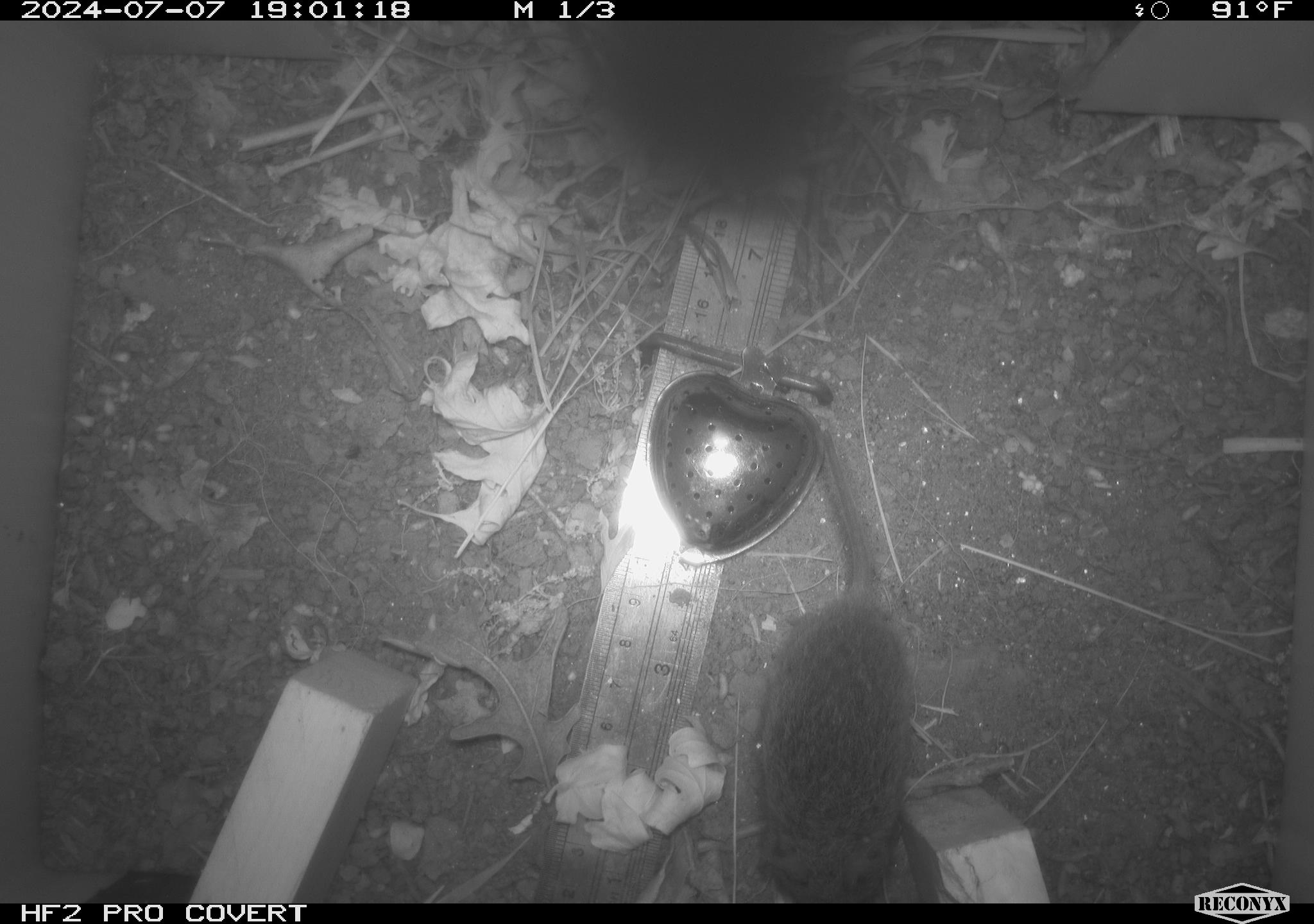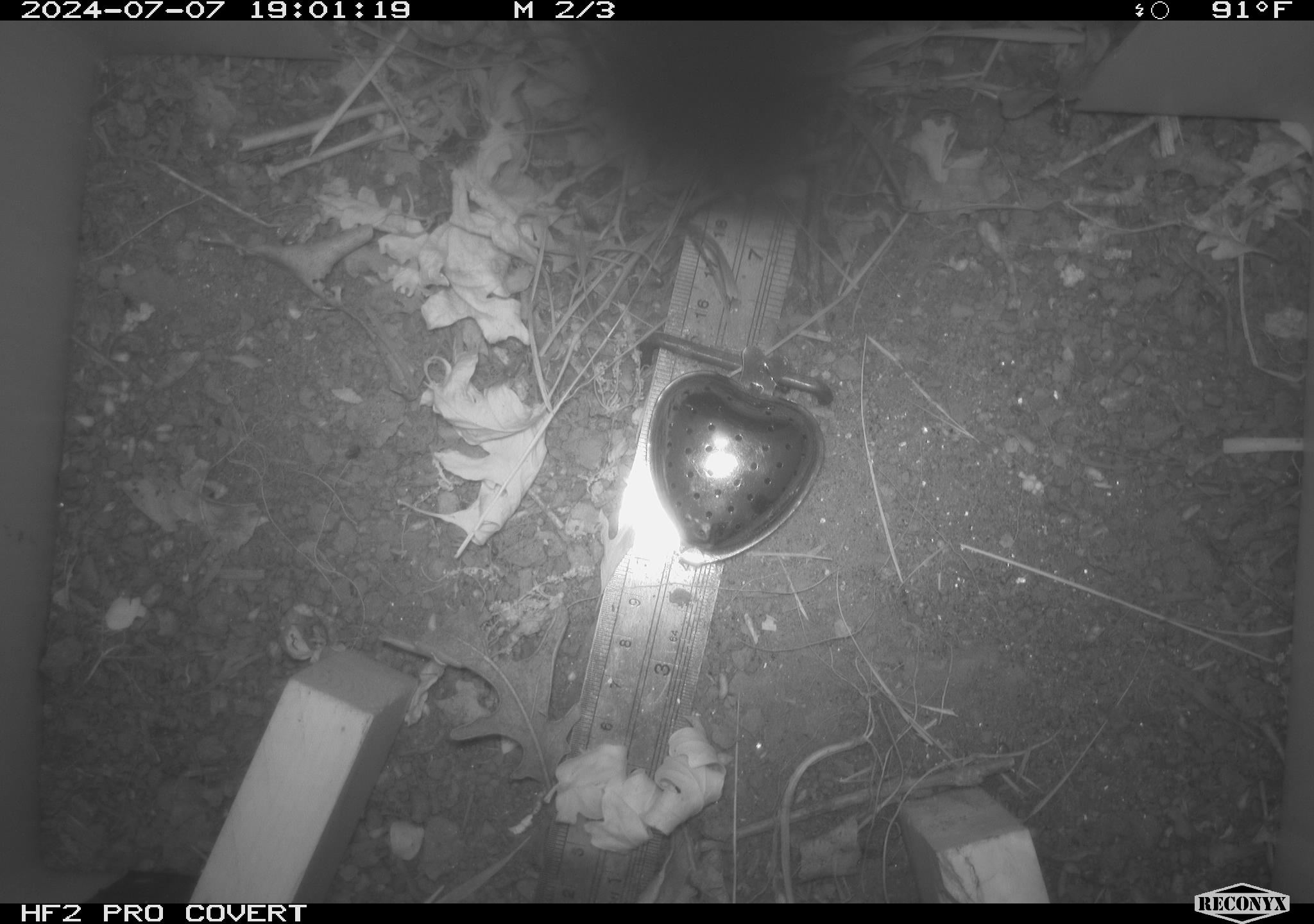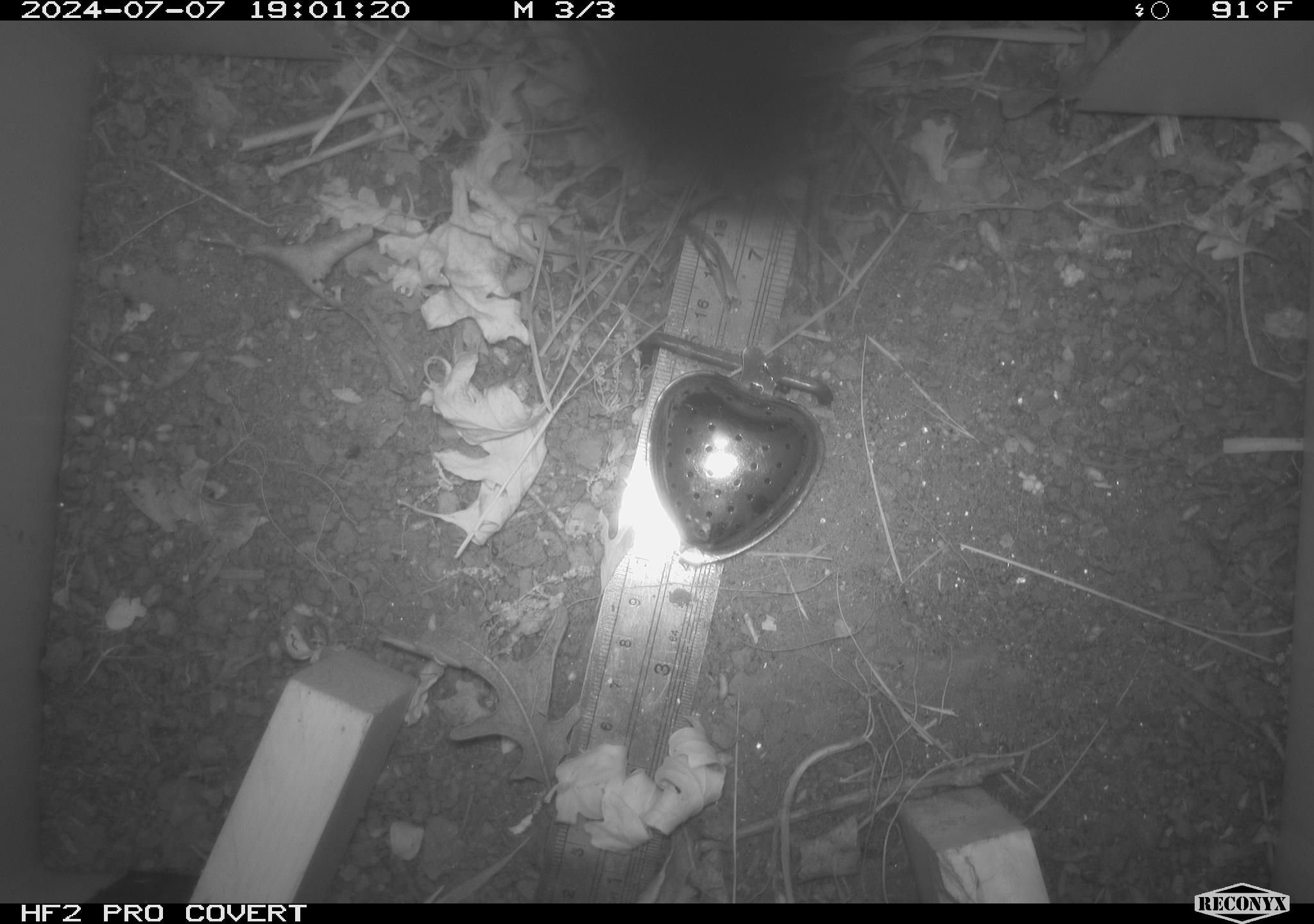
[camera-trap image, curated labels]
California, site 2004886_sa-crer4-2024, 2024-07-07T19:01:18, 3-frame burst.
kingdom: Animalia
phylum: Chordata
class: Mammalia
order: Rodentia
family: Cricetidae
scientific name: Arvicolinae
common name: voles, lemmings, and muskrats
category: arvicolinae subfamily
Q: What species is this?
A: Arvicolinae subfamily (voles, lemmings, and muskrats) (Arvicolinae).